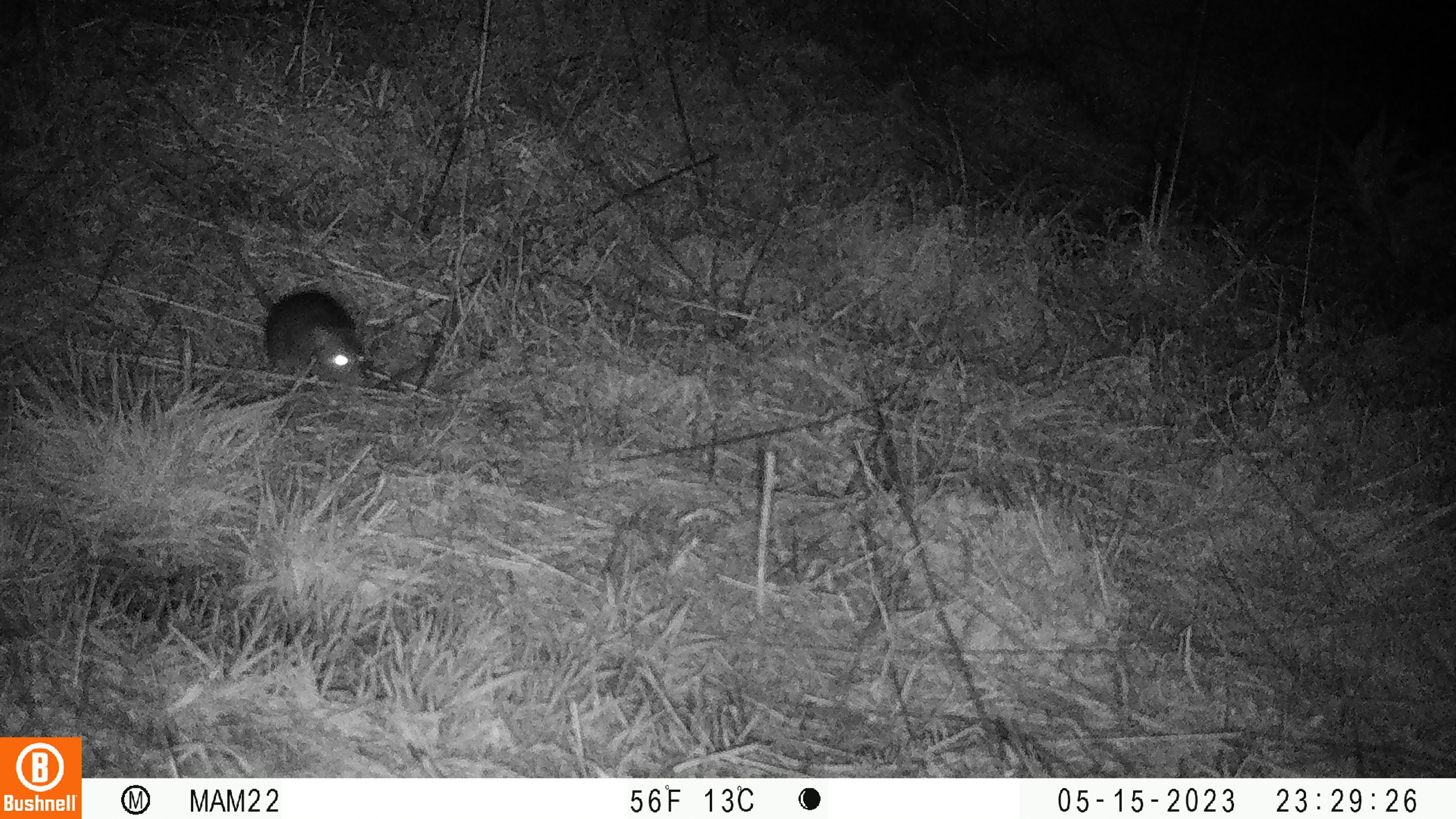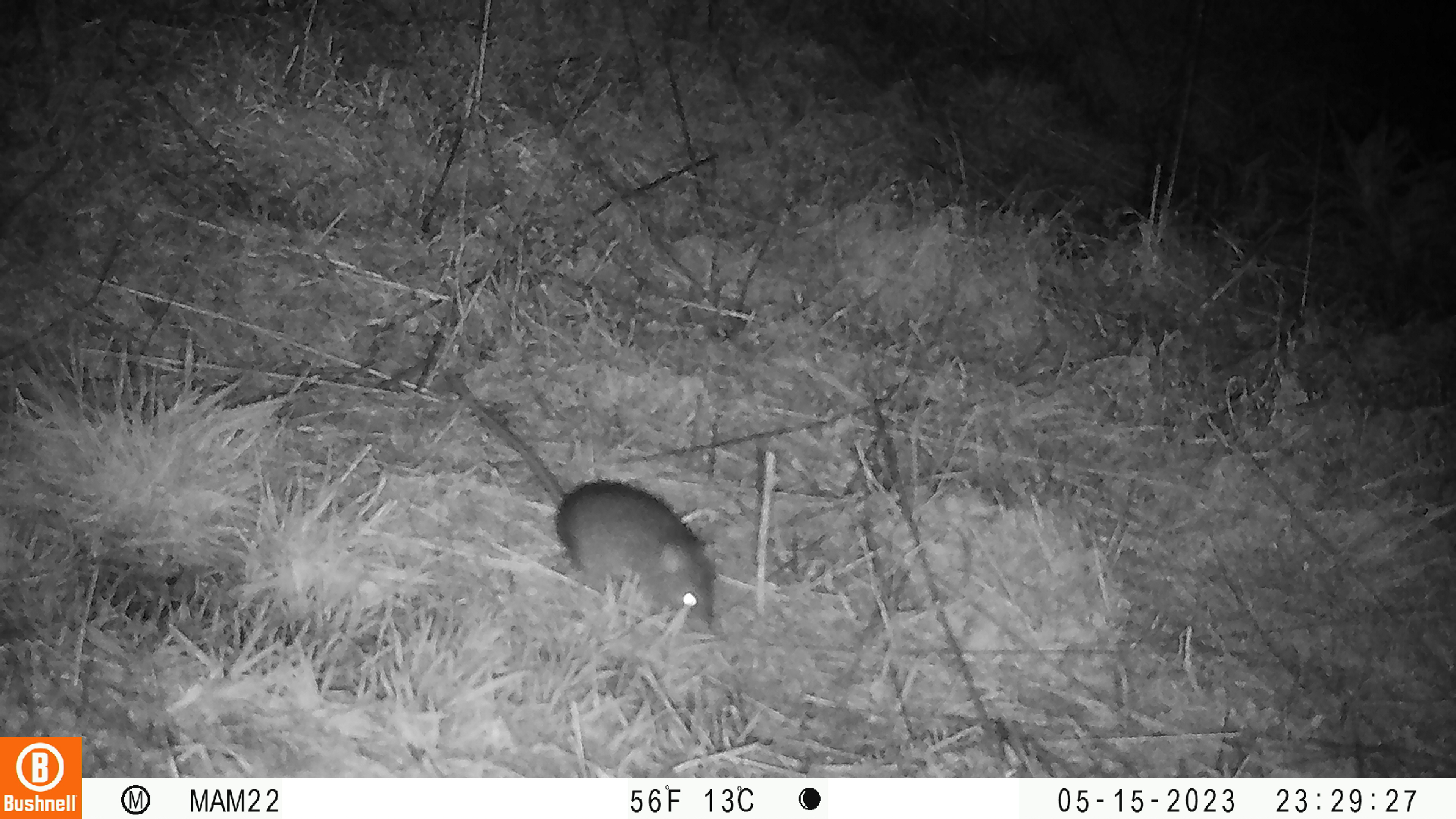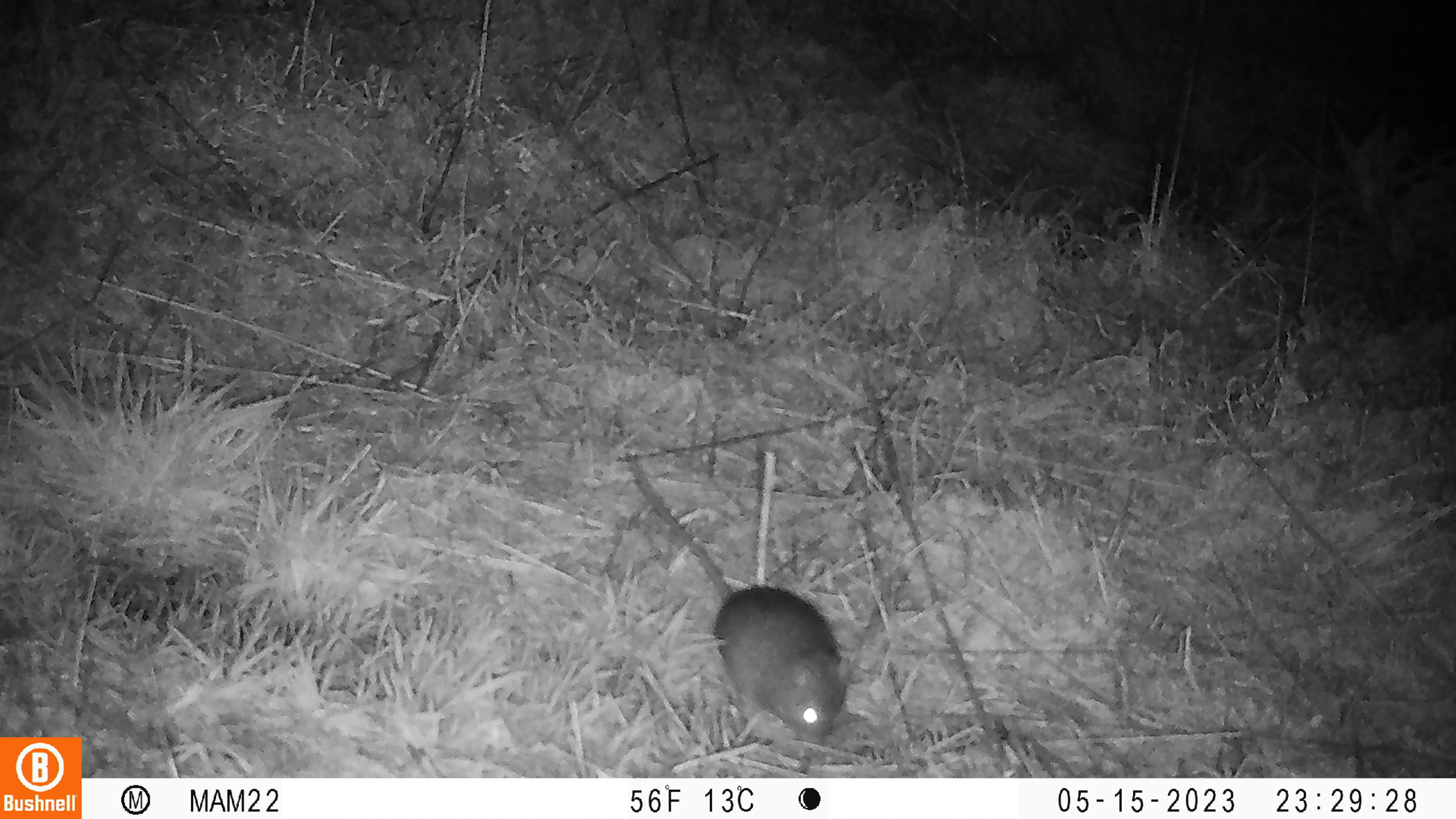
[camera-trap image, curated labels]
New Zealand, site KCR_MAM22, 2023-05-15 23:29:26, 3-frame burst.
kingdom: Animalia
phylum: Chordata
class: Mammalia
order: Rodentia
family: Muridae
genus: Rattus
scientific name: Rattus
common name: rat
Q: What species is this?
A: Rat (Rattus).